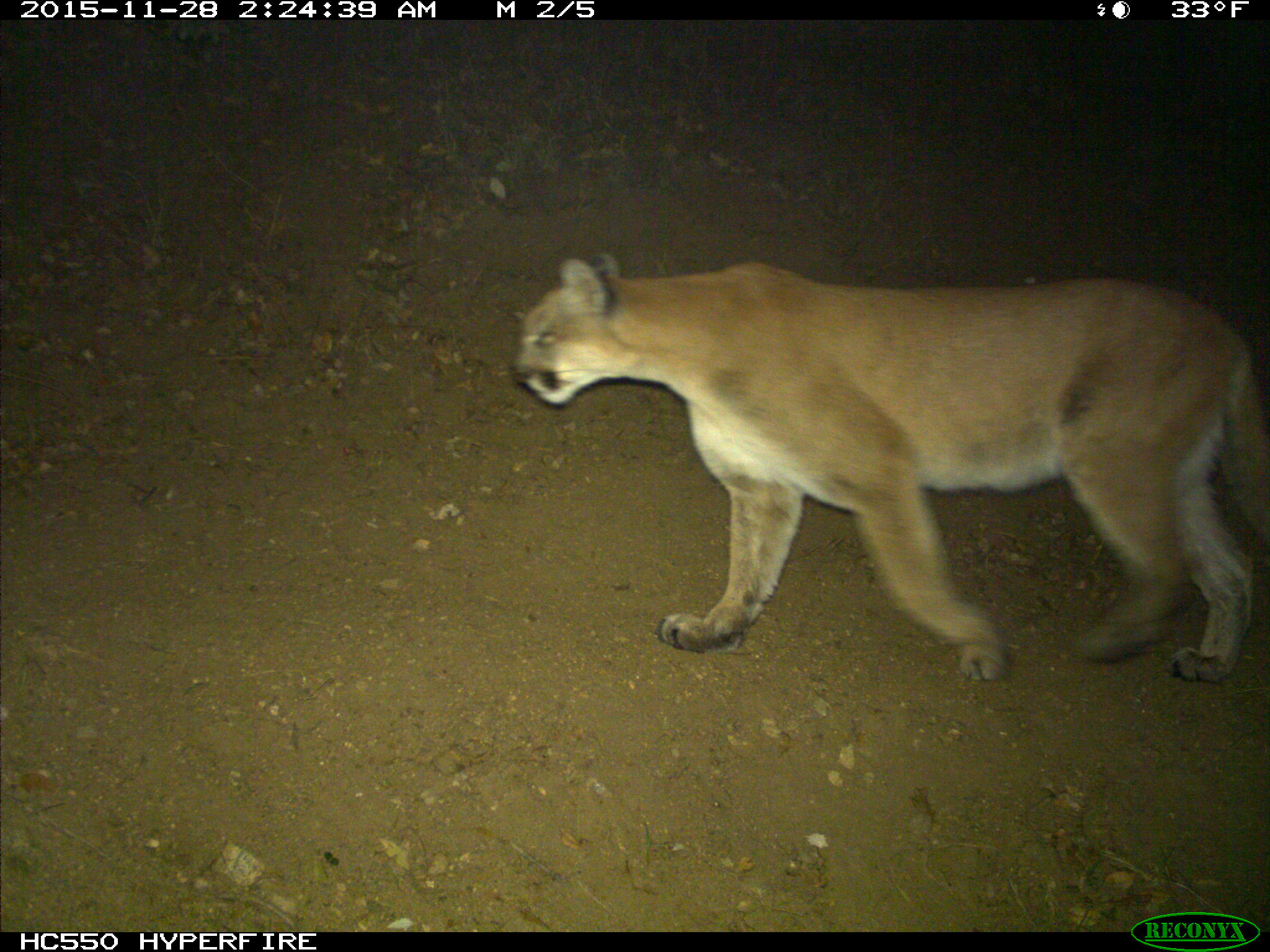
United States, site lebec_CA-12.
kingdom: Animalia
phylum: Chordata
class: Mammalia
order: Carnivora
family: Felidae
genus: Puma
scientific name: Puma concolor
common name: mountain lion